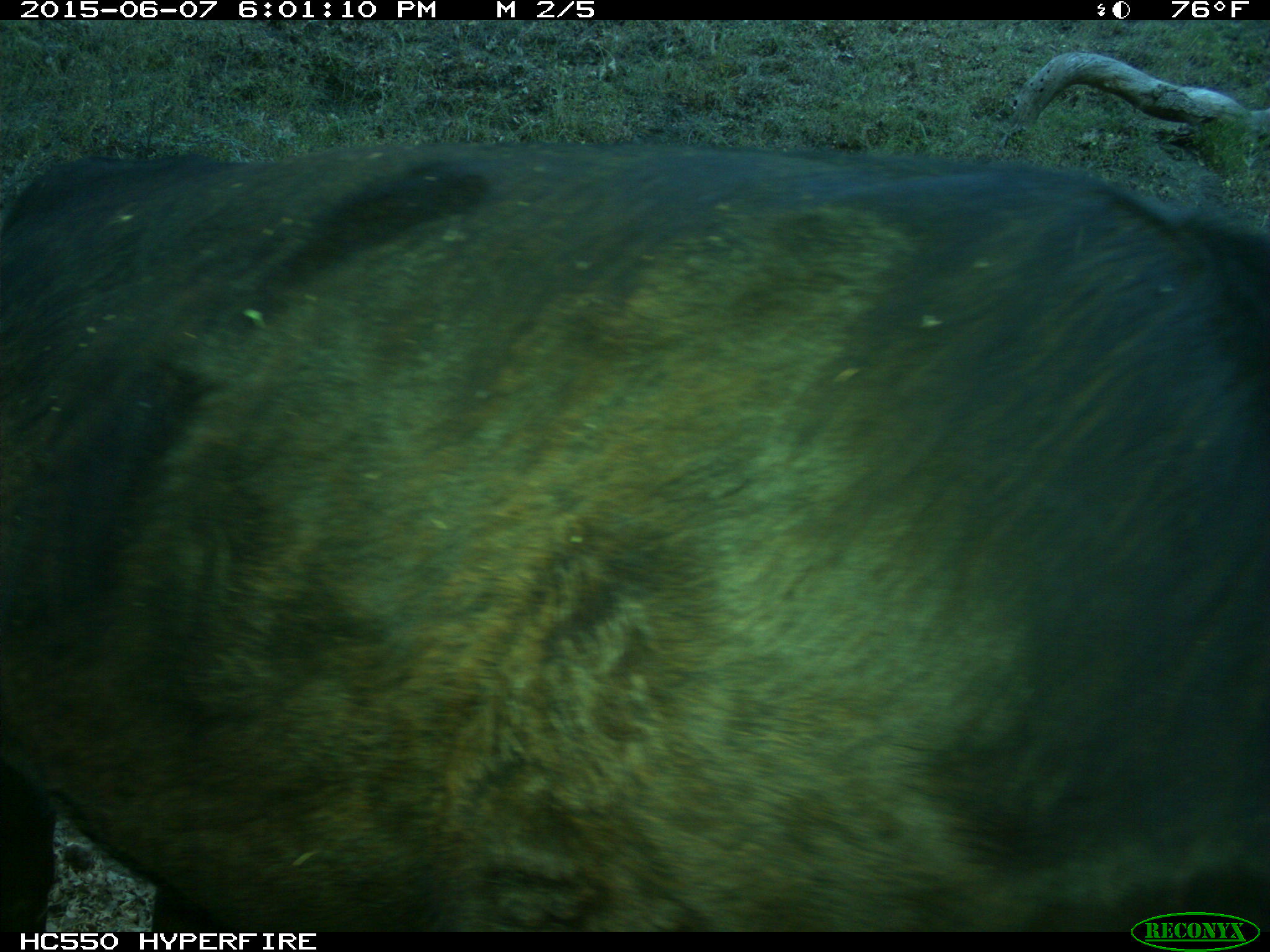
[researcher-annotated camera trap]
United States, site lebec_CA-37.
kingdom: Animalia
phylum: Chordata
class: Mammalia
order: Artiodactyla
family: Bovidae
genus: Bos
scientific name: Bos taurus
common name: domestic cow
Bos taurus (domestic cow).